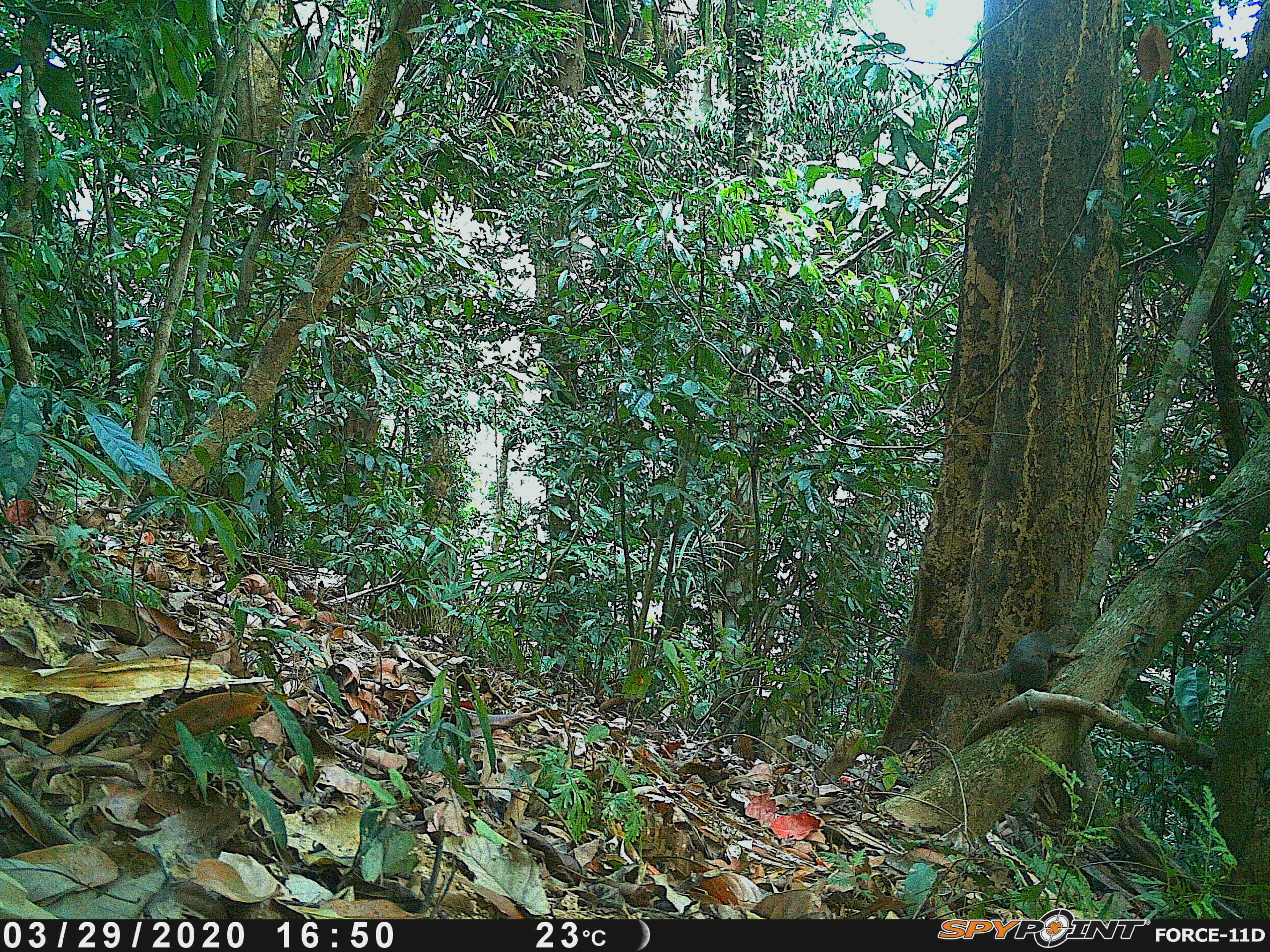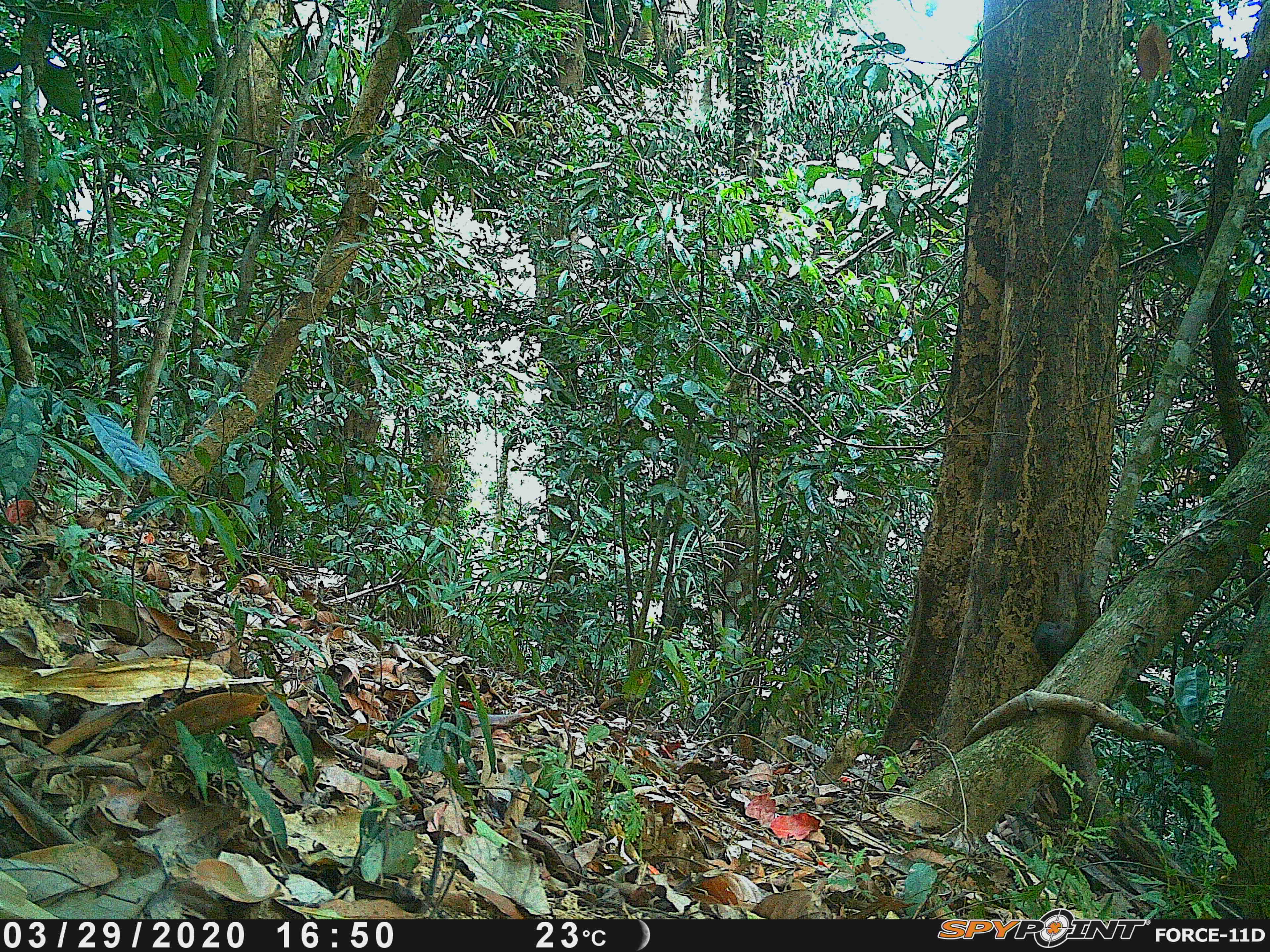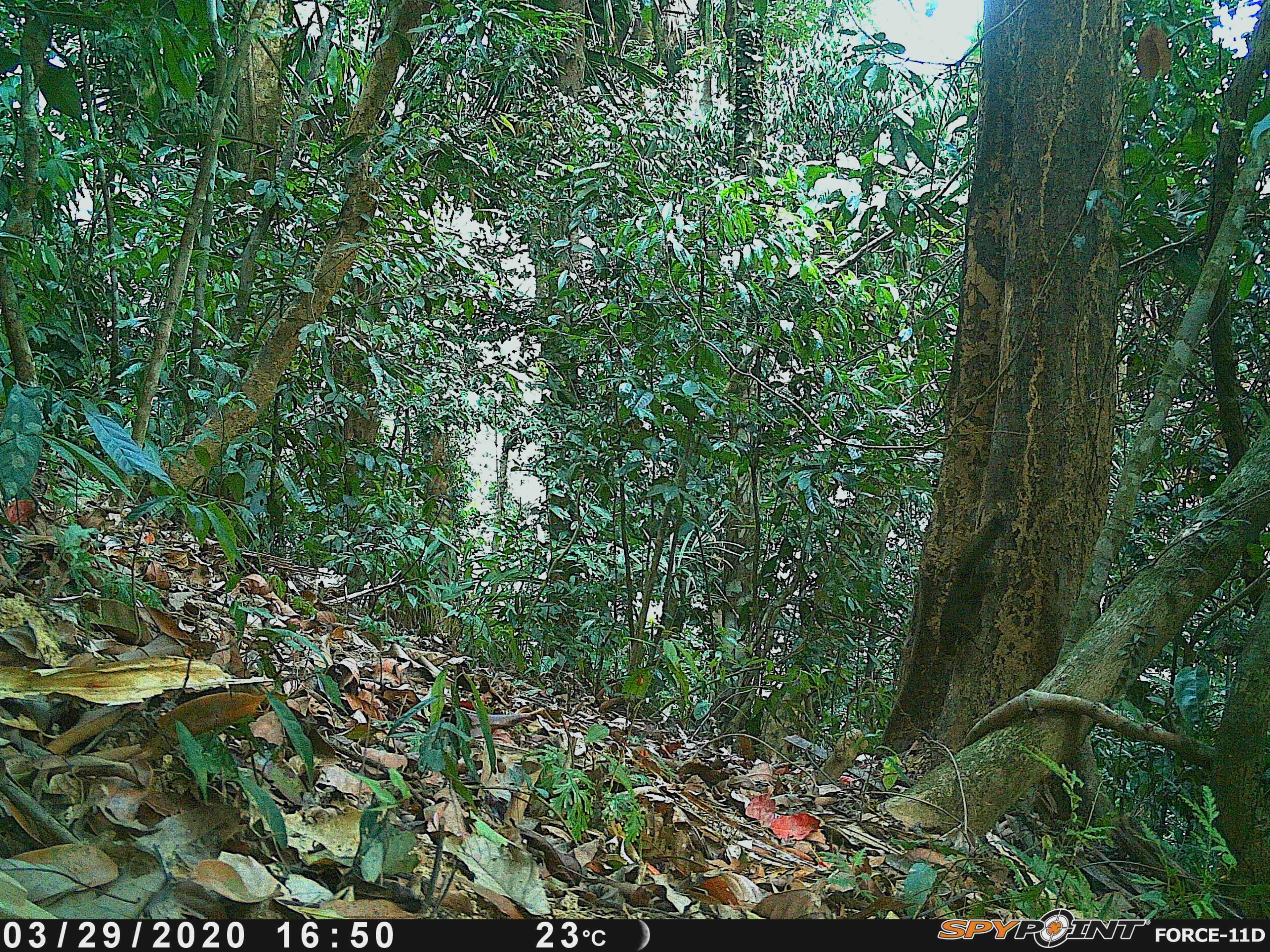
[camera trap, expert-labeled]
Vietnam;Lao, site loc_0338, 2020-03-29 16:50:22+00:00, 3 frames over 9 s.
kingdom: Animalia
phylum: Chordata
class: Mammalia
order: Rodentia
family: Sciuridae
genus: Callosciurus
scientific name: Callosciurus erythraeus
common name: pallas's squirrel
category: pallass squirrel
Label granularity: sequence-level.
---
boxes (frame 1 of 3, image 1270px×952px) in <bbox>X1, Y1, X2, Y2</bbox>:
pallass squirrel: <bbox>895, 623, 1082, 699</bbox>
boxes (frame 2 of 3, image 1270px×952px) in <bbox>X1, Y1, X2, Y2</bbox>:
pallass squirrel: <bbox>1033, 568, 1092, 669</bbox>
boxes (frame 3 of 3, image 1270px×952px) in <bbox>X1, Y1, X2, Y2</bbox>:
pallass squirrel: <bbox>935, 516, 1006, 653</bbox>